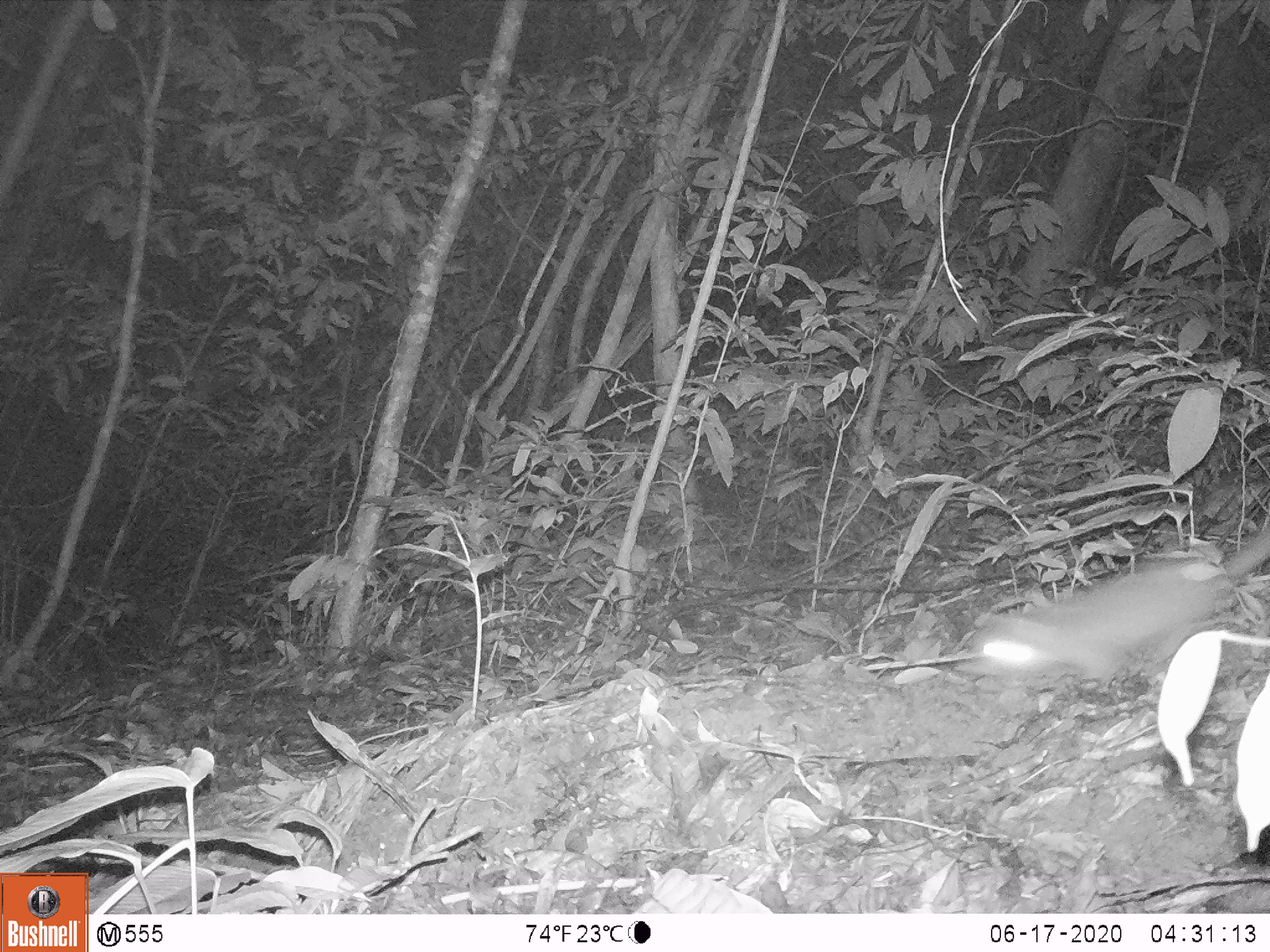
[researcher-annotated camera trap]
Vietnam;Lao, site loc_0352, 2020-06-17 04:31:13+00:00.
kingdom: Animalia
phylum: Chordata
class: Mammalia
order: Carnivora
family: Mustelidae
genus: Melogale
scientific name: Melogale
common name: ferret badger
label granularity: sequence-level